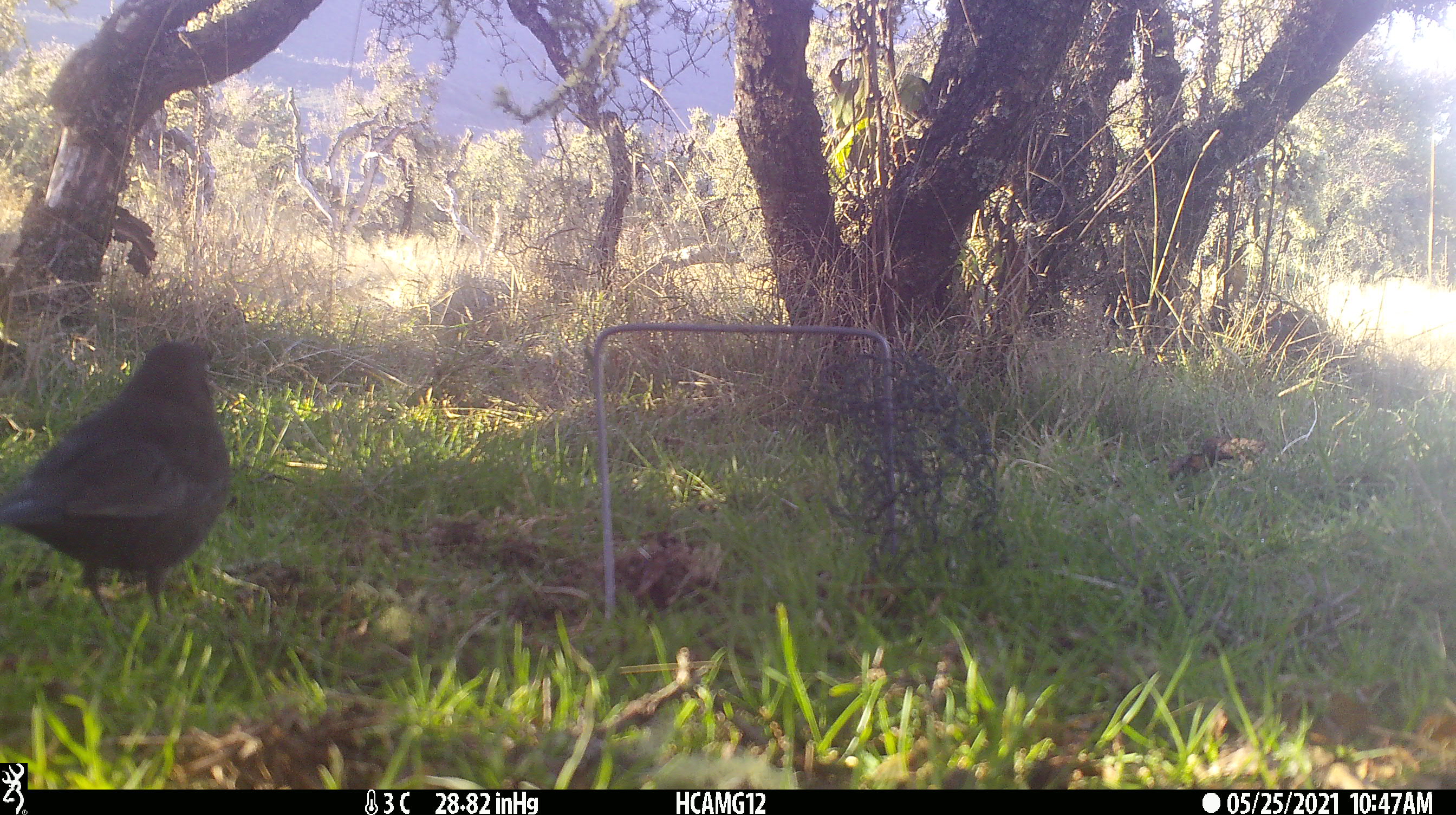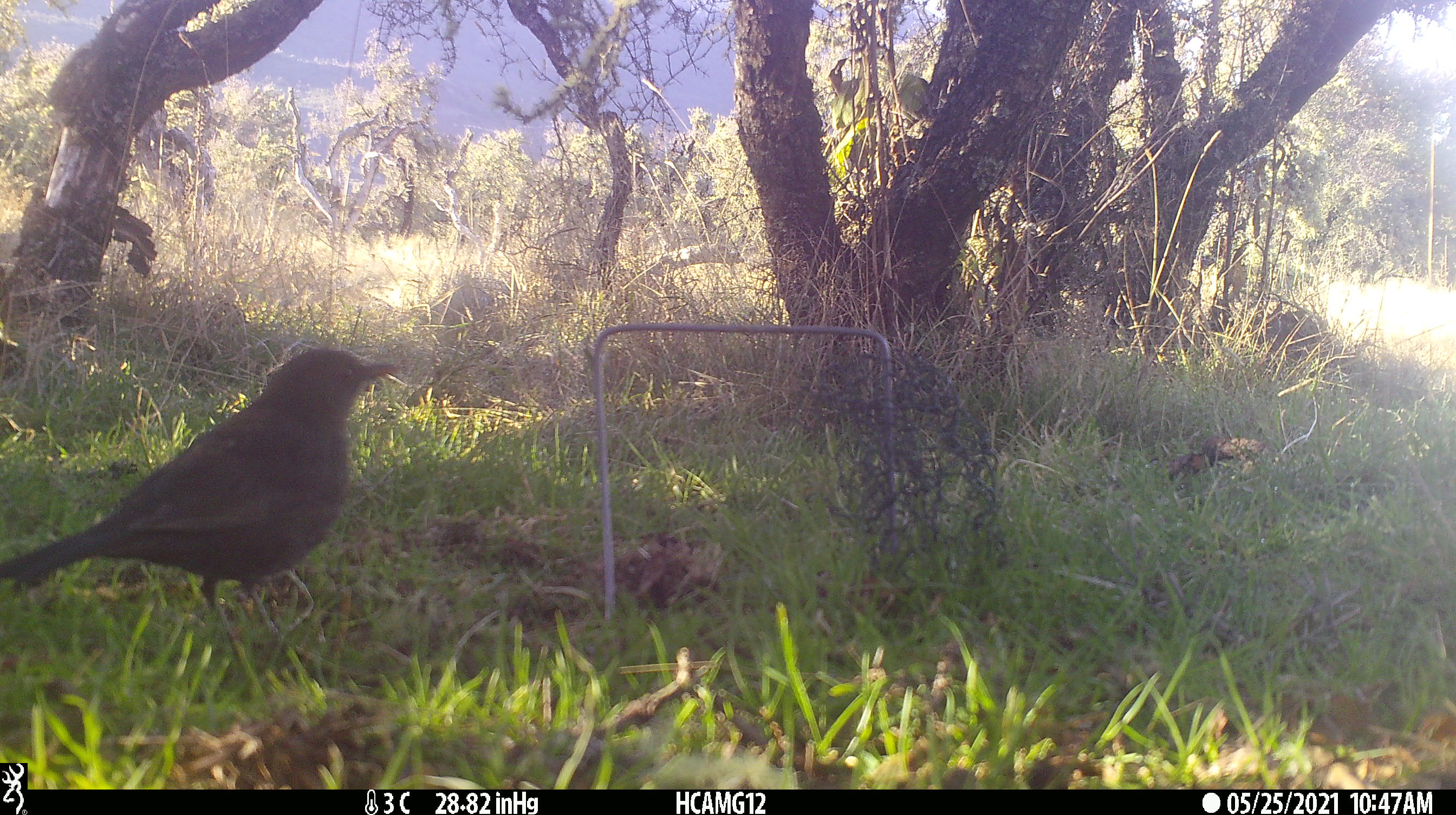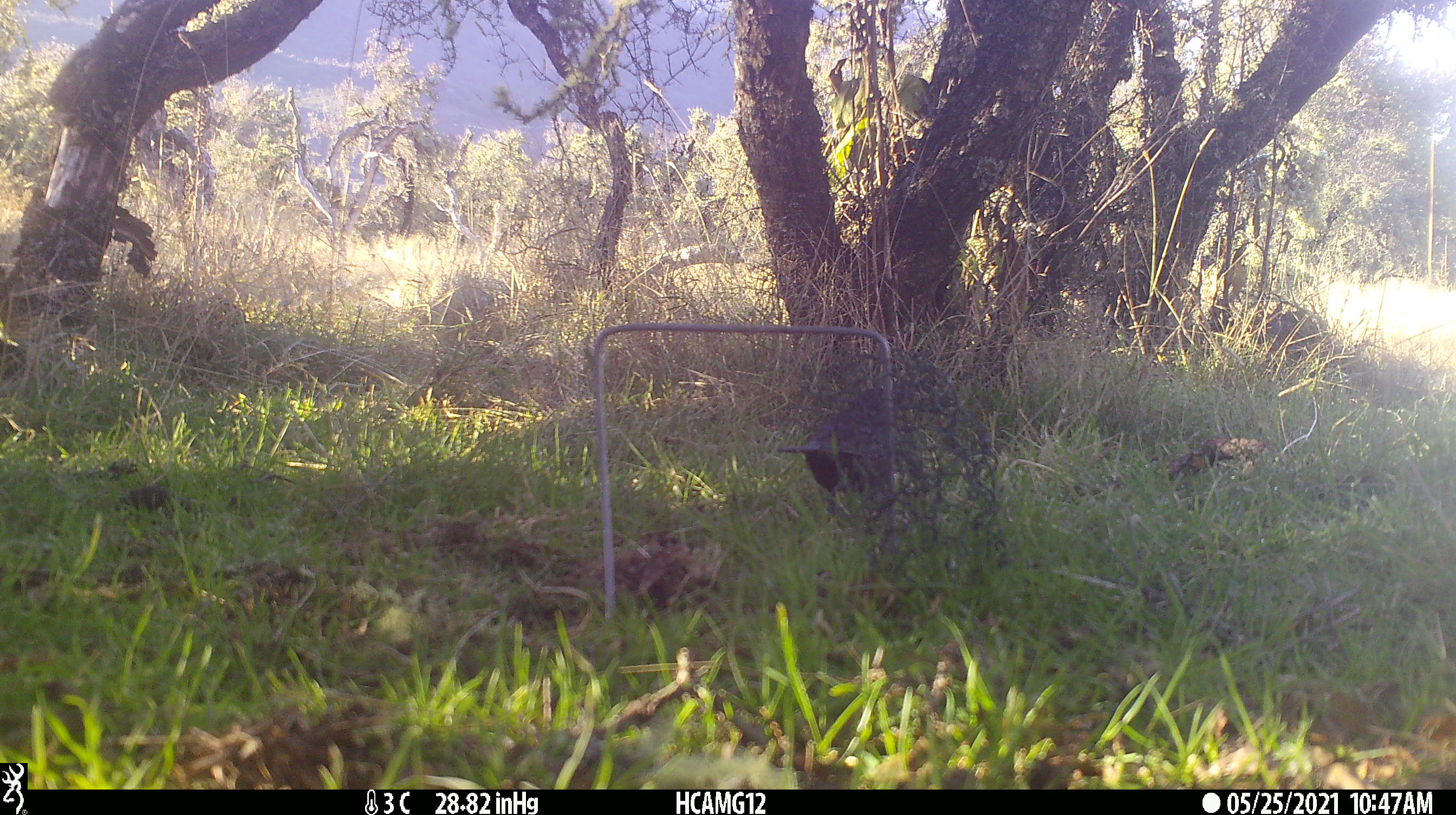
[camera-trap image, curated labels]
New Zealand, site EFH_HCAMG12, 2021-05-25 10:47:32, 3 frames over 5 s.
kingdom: Animalia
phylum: Chordata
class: Aves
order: Passeriformes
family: Turdidae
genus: Turdus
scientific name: Turdus merula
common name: eurasian blackbird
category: blackbird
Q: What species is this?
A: Blackbird (eurasian blackbird) (Turdus merula).